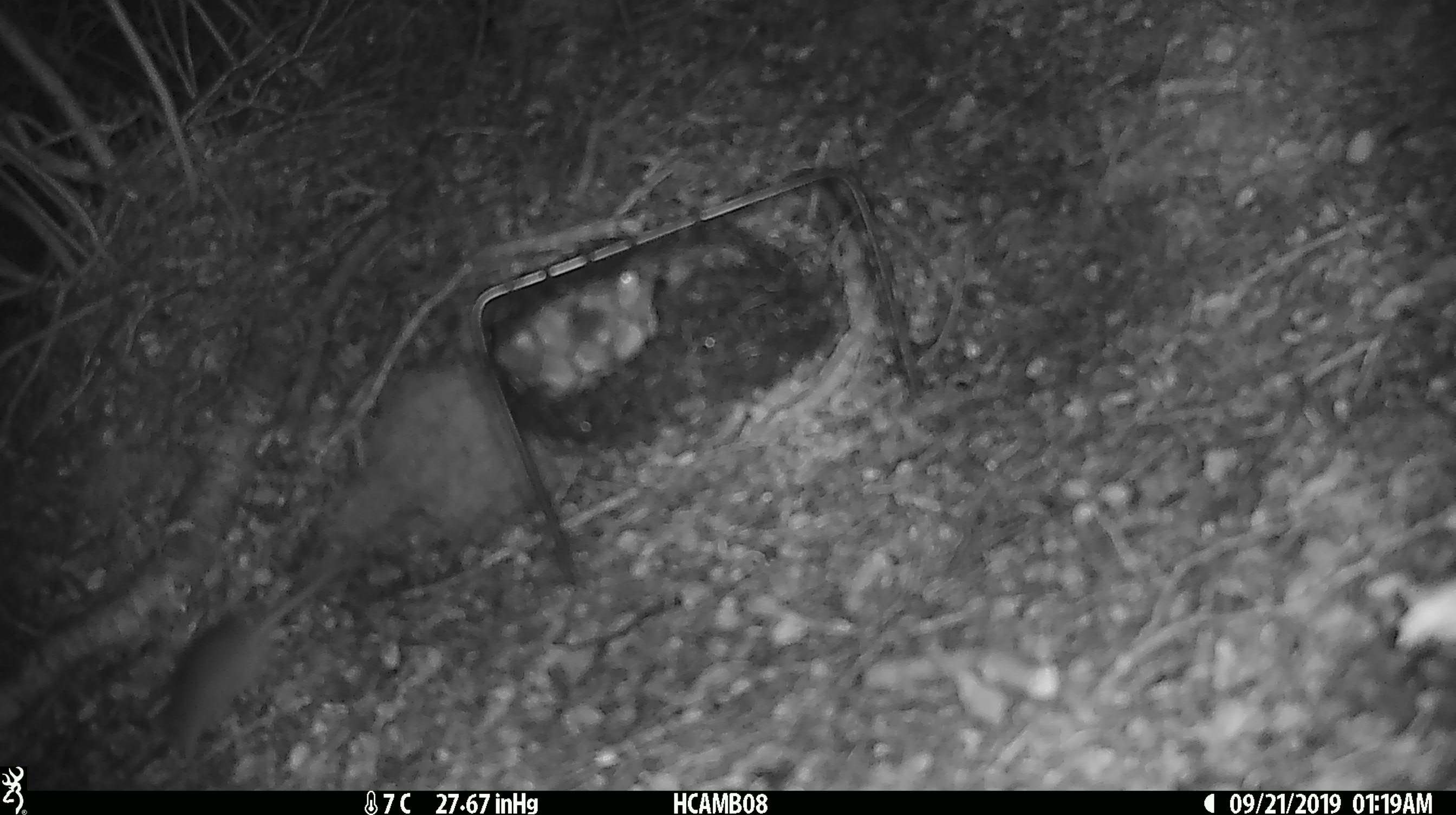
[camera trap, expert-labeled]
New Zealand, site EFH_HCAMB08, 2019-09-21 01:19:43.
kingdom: Animalia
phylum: Chordata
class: Mammalia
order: Rodentia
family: Muridae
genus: Mus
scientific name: Mus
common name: mouse